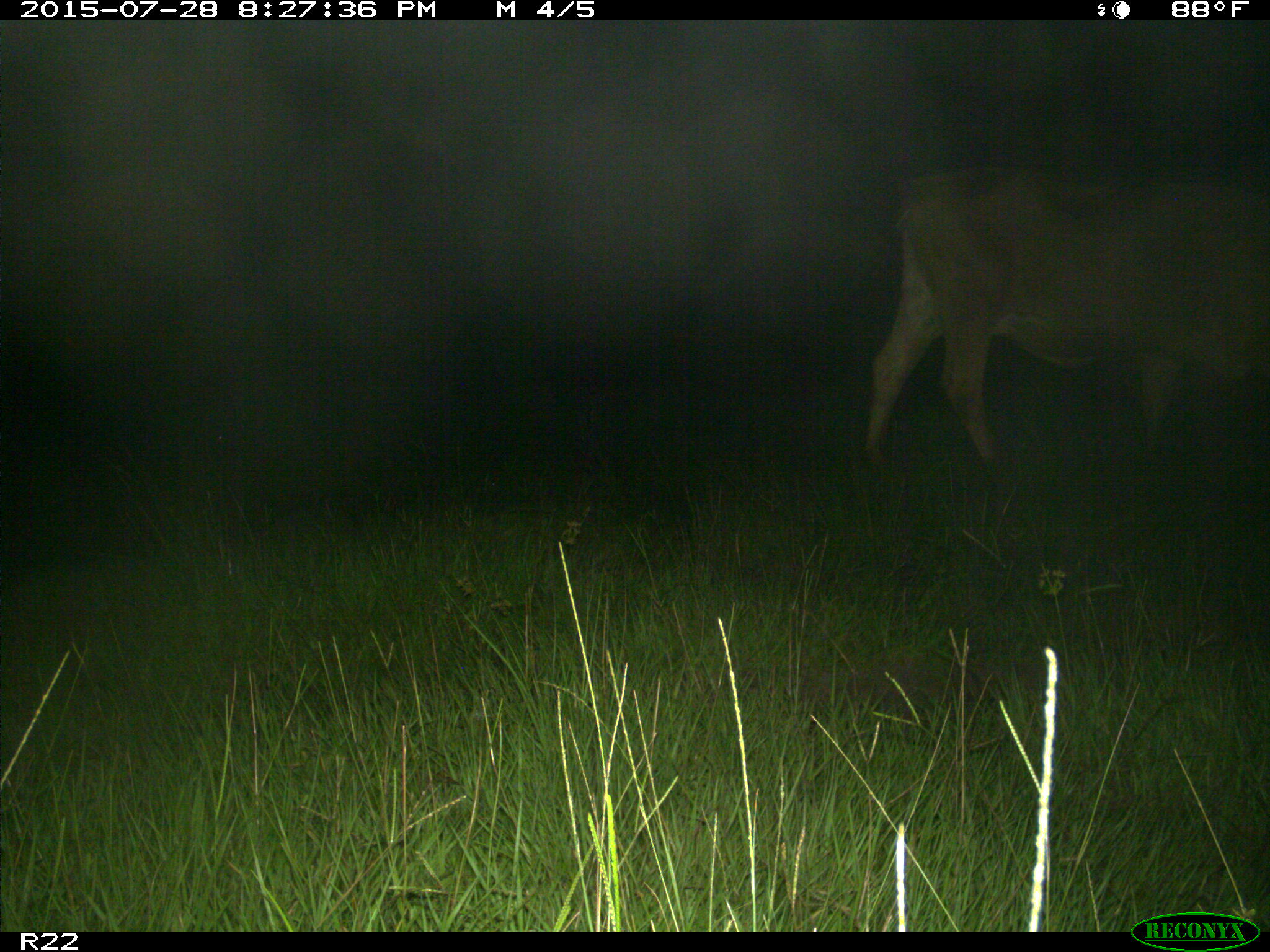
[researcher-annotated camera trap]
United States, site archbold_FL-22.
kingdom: Animalia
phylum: Chordata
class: Mammalia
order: Artiodactyla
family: Bovidae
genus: Bos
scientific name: Bos taurus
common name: domestic cow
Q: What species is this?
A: Bos taurus (domestic cow).